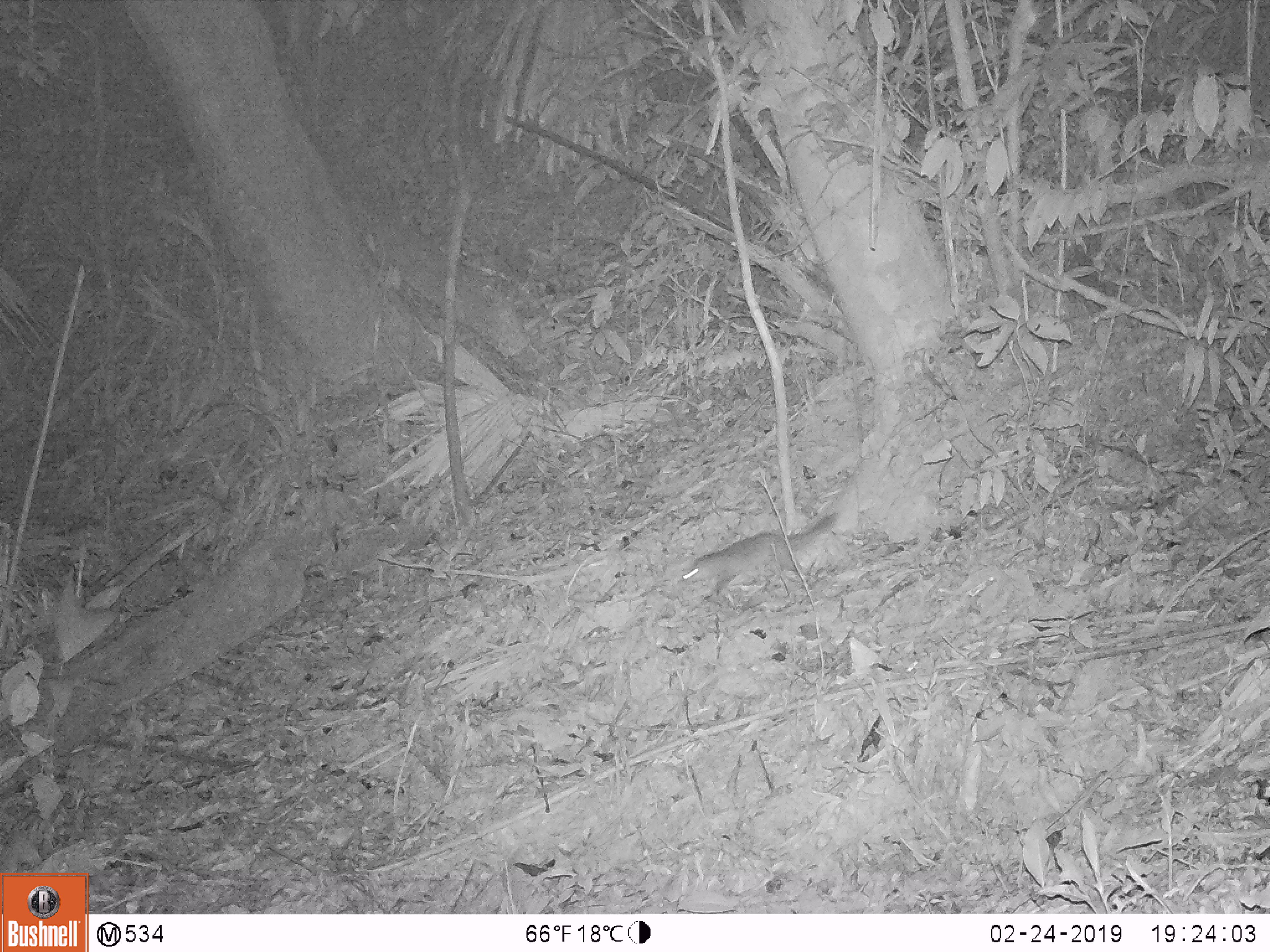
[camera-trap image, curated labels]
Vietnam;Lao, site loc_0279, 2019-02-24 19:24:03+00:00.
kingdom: Animalia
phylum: Chordata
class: Mammalia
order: Carnivora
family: Mustelidae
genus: Melogale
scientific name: Melogale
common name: ferret badger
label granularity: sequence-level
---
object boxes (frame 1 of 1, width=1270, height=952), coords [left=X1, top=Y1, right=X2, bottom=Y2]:
ferret badger: [left=677, top=512, right=838, bottom=596]